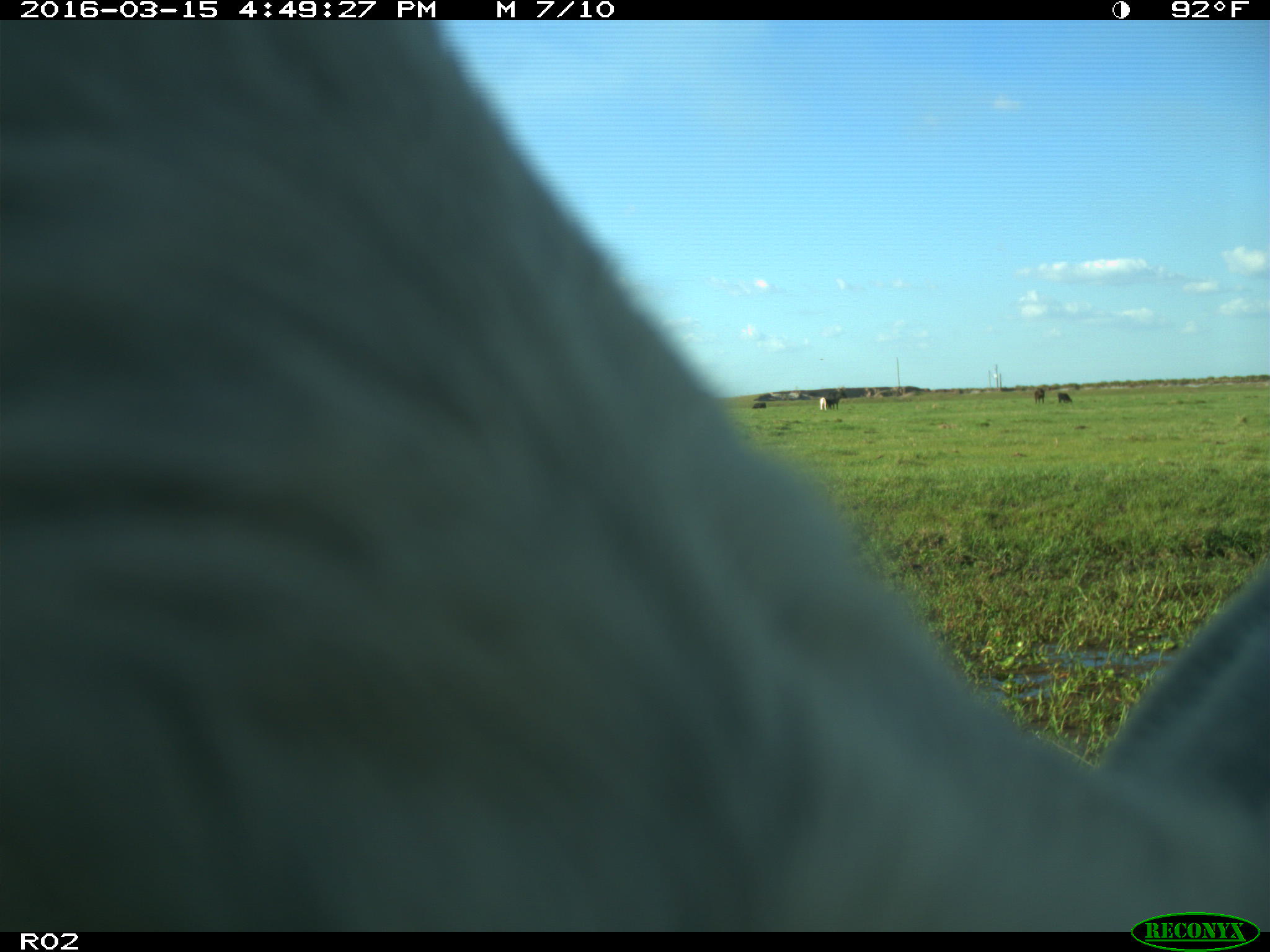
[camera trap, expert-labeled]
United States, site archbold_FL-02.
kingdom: Animalia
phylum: Chordata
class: Mammalia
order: Artiodactyla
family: Bovidae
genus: Bos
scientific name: Bos taurus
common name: domestic cow